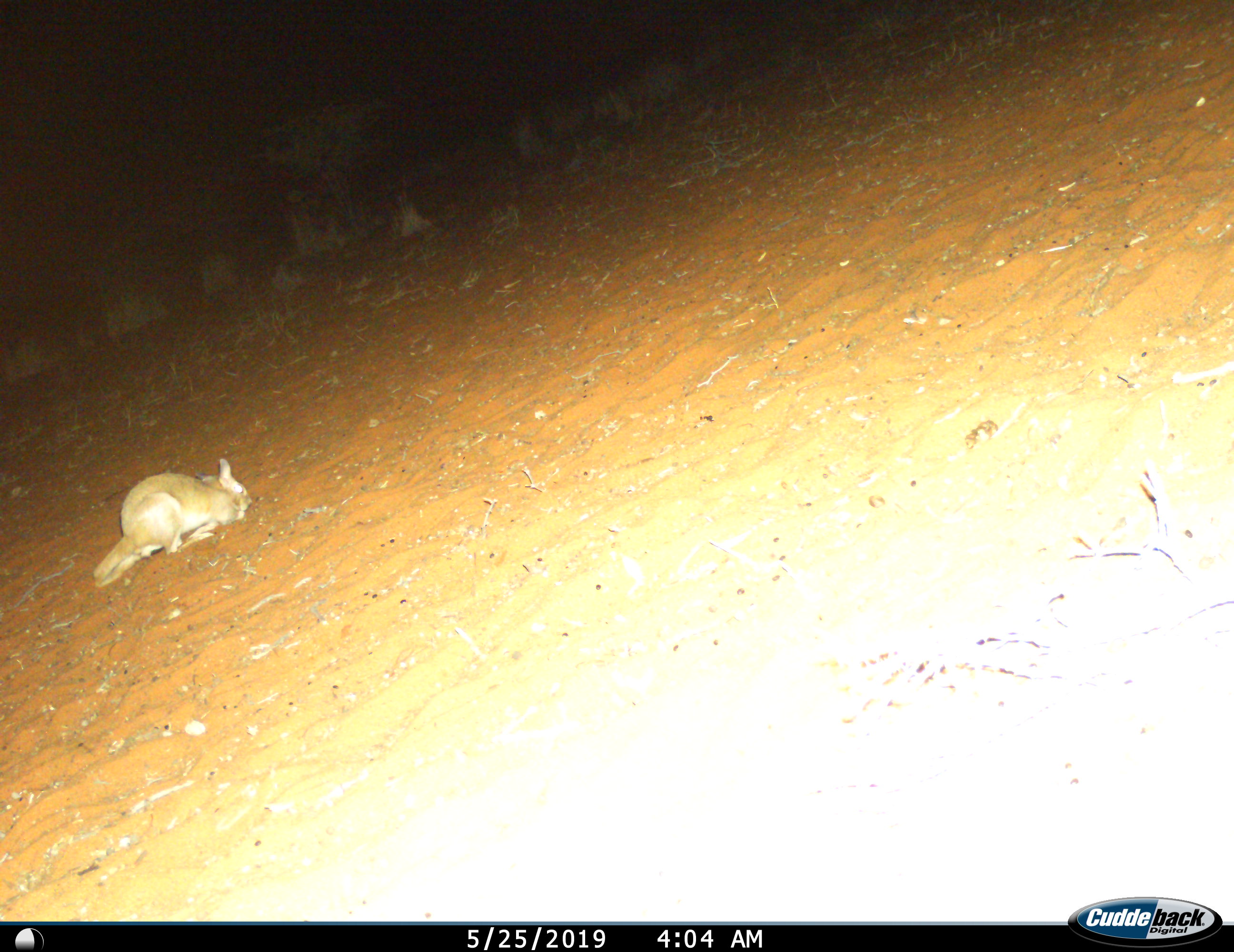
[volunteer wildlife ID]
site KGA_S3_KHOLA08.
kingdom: Animalia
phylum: Chordata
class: Mammalia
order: Rodentia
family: Pedetidae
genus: Pedetes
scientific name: Pedetes capensis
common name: springhare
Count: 1.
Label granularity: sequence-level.